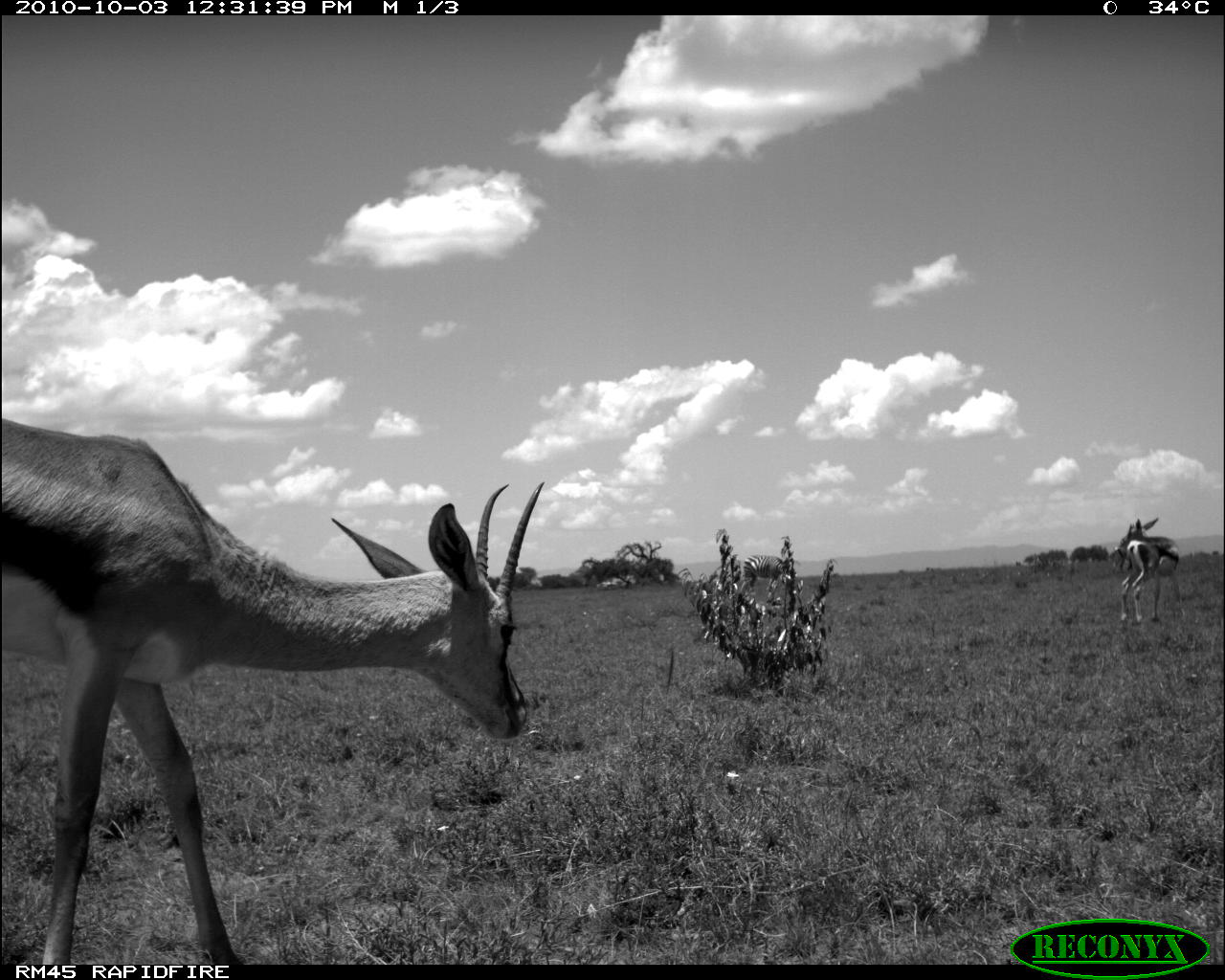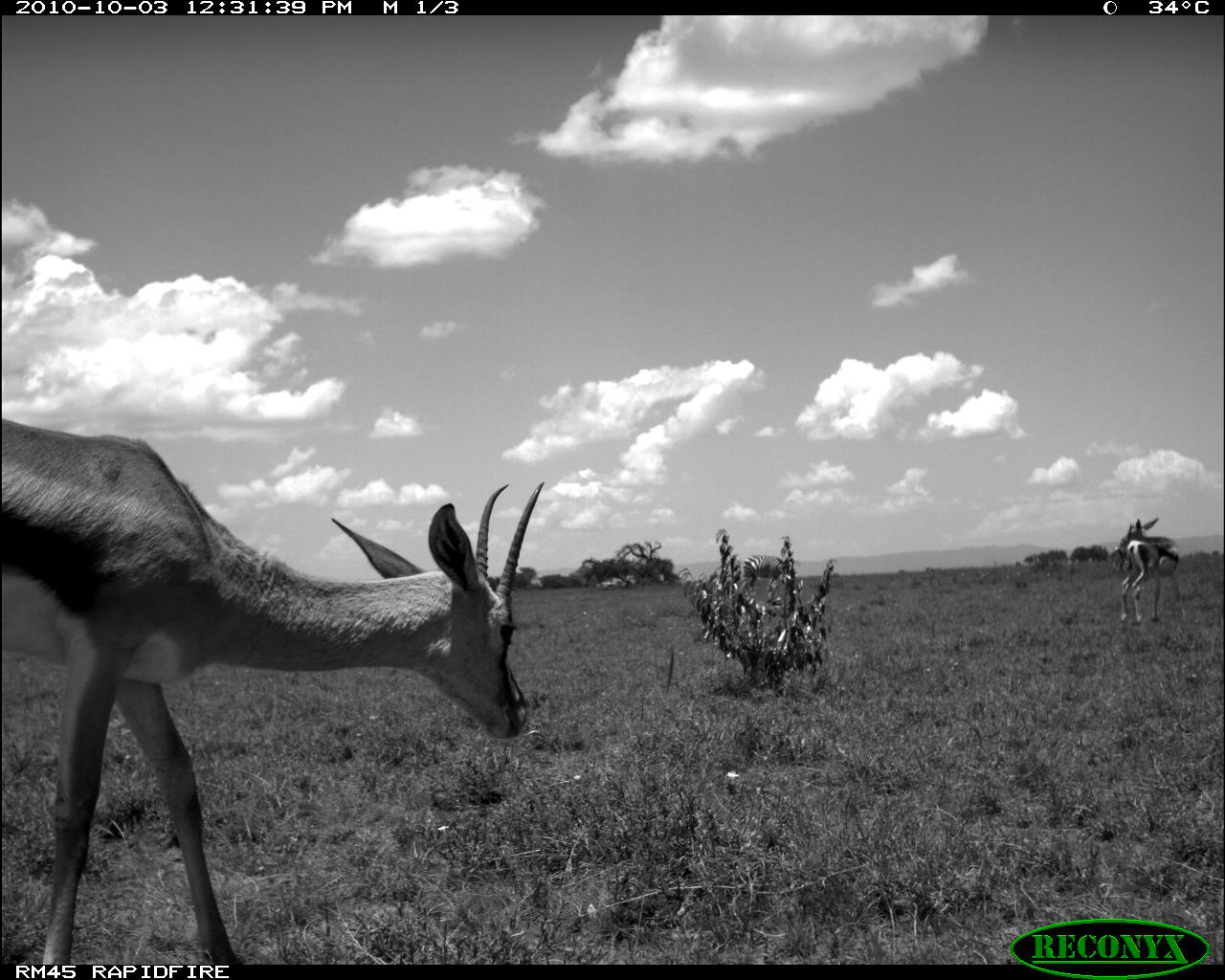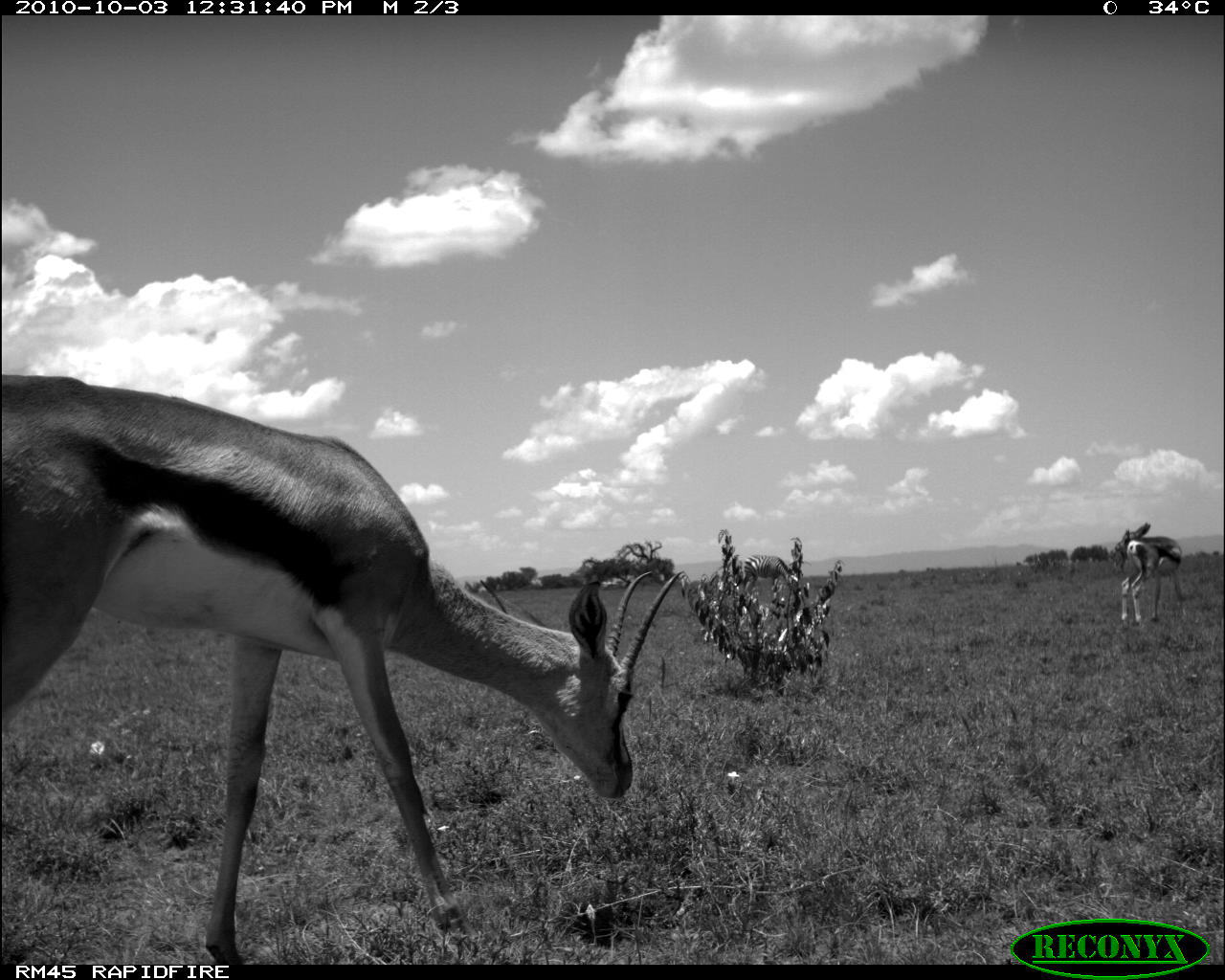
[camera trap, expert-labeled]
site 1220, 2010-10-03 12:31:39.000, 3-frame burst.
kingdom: Animalia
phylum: Chordata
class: Mammalia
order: Perissodactyla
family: Equidae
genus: Equus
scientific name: Equus quagga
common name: plains zebra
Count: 2.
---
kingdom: Animalia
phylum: Chordata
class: Mammalia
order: Artiodactyla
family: Bovidae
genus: Nanger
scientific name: Nanger granti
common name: grant's gazelle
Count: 1.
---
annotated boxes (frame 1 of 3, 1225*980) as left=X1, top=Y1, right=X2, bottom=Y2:
equus quagga: left=0, top=415, right=544, bottom=963; left=1116, top=517, right=1179, bottom=624; left=742, top=554, right=788, bottom=602; left=1113, top=532, right=1133, bottom=572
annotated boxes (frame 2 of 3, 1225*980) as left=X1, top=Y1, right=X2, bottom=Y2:
nanger granti: left=0, top=417, right=543, bottom=964; left=1119, top=517, right=1183, bottom=624; left=743, top=554, right=789, bottom=598; left=1115, top=546, right=1130, bottom=572